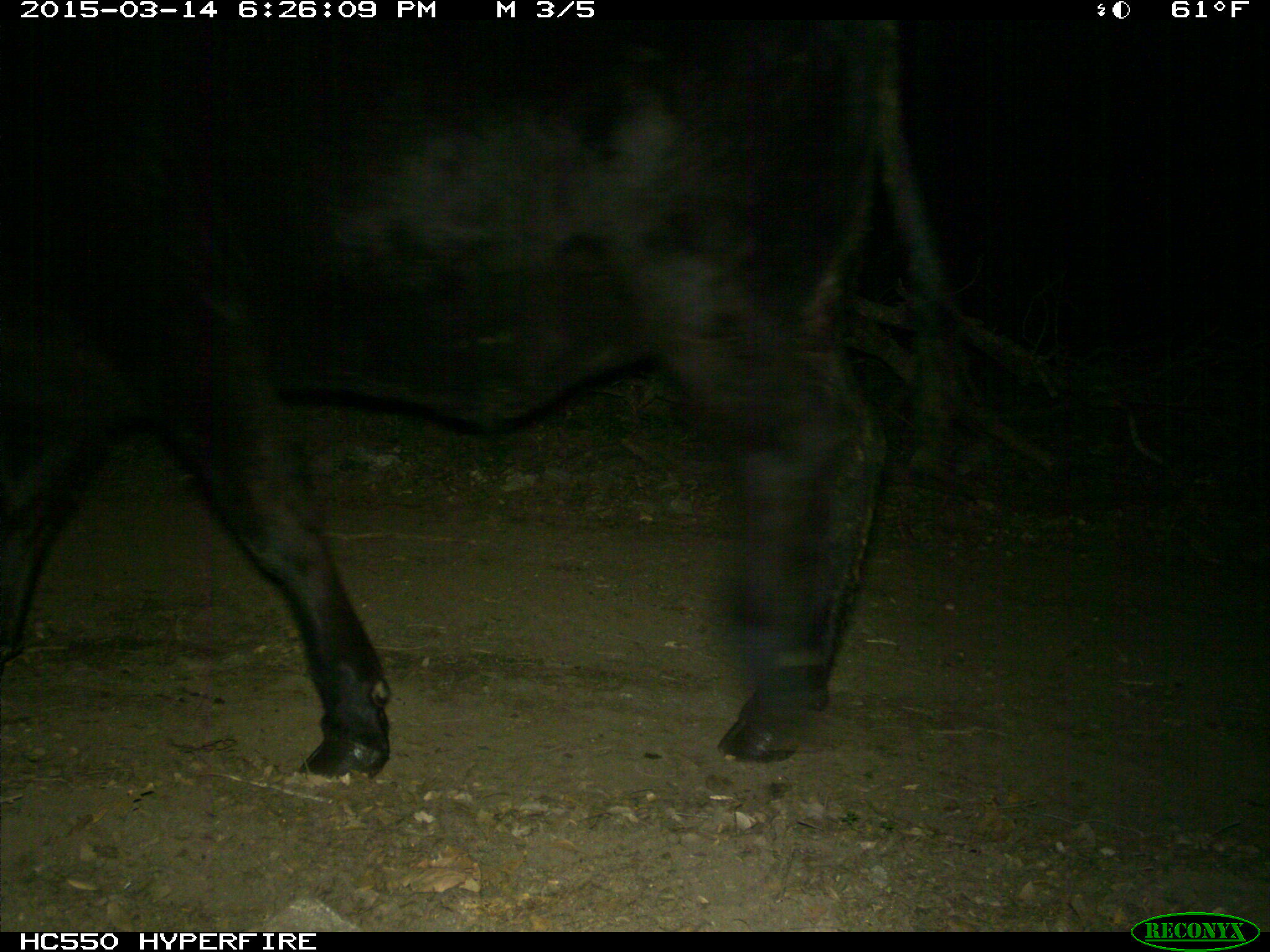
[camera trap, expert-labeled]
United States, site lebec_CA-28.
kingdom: Animalia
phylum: Chordata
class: Mammalia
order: Artiodactyla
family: Bovidae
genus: Bos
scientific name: Bos taurus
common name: domestic cow